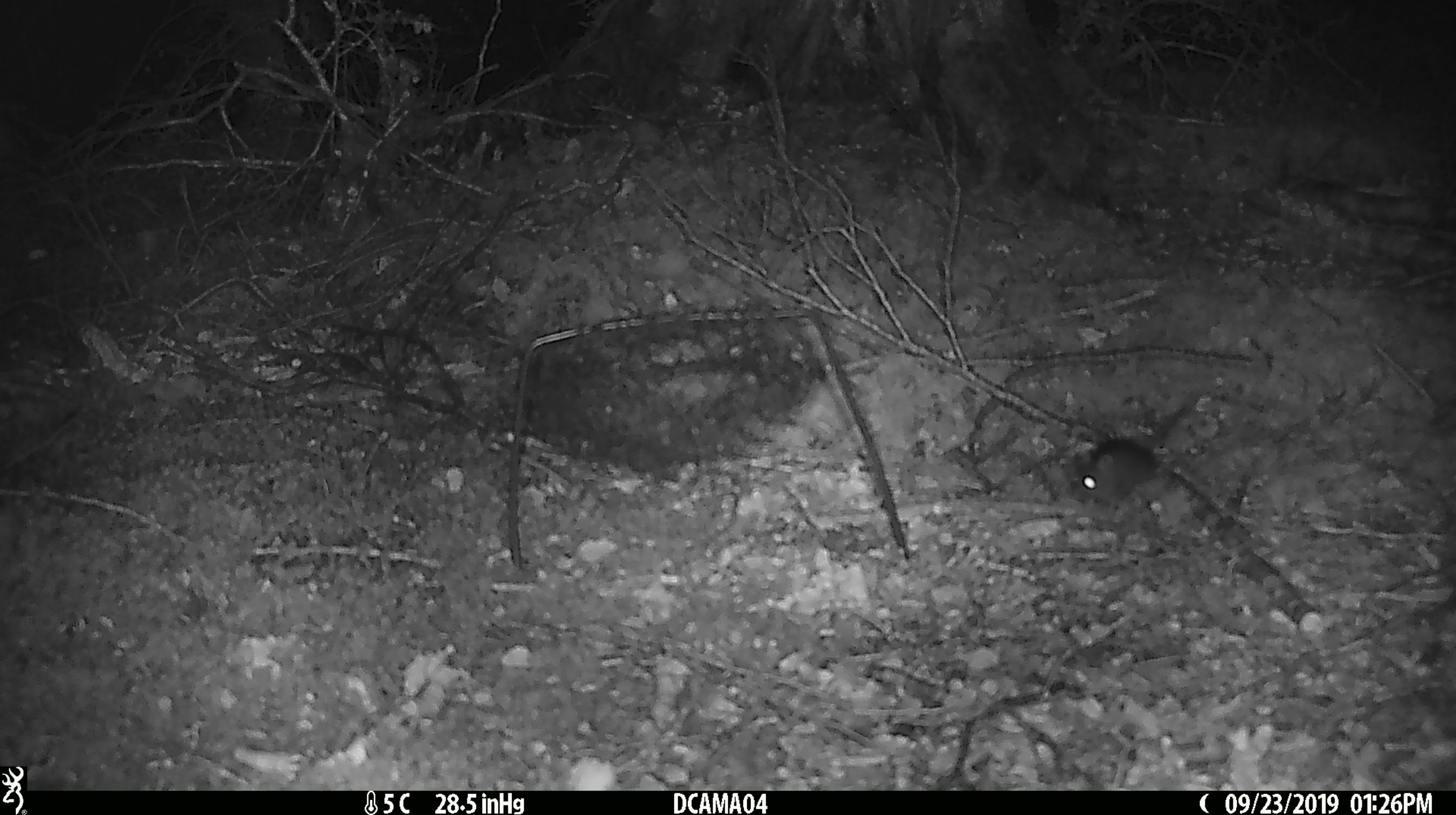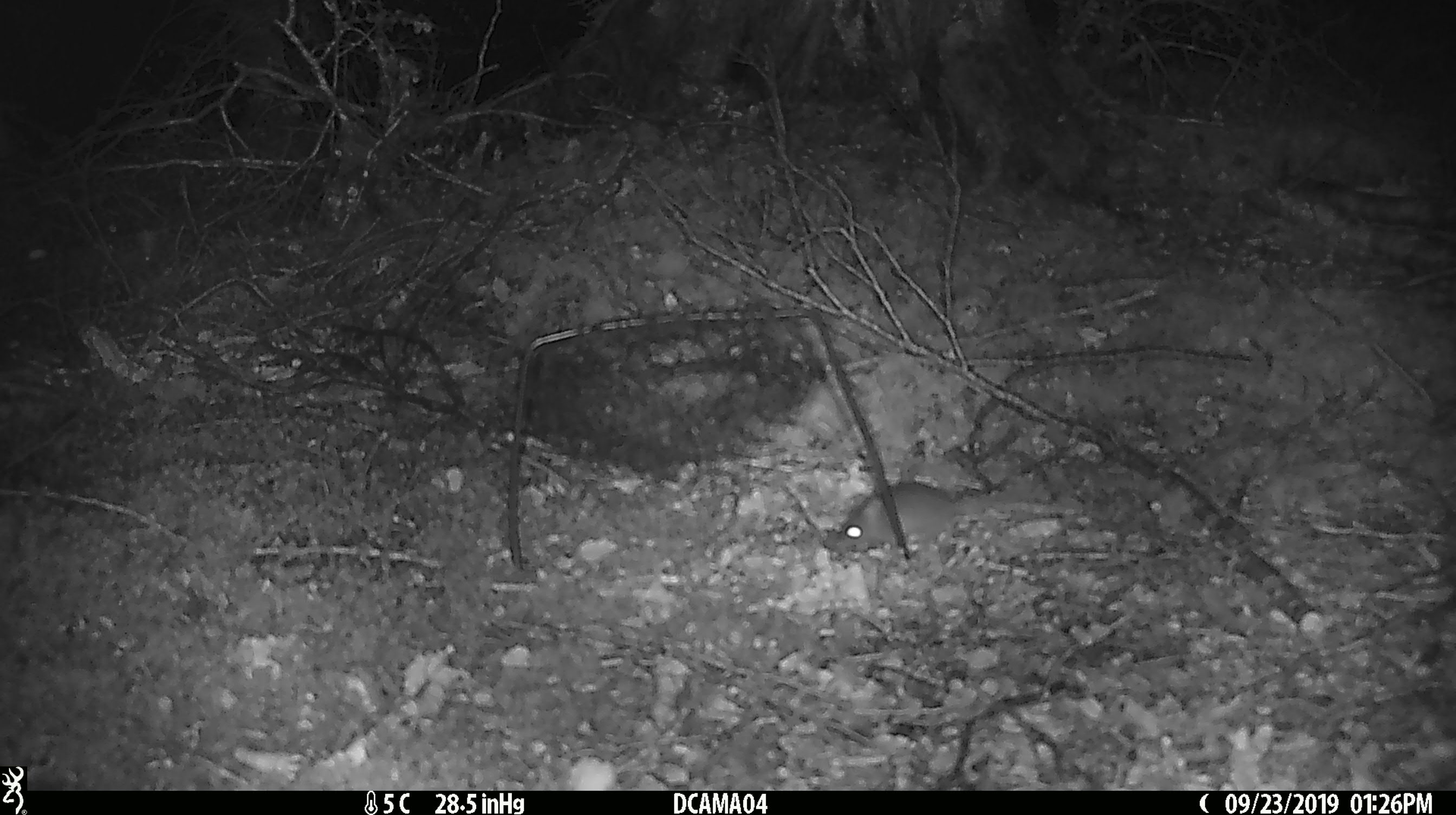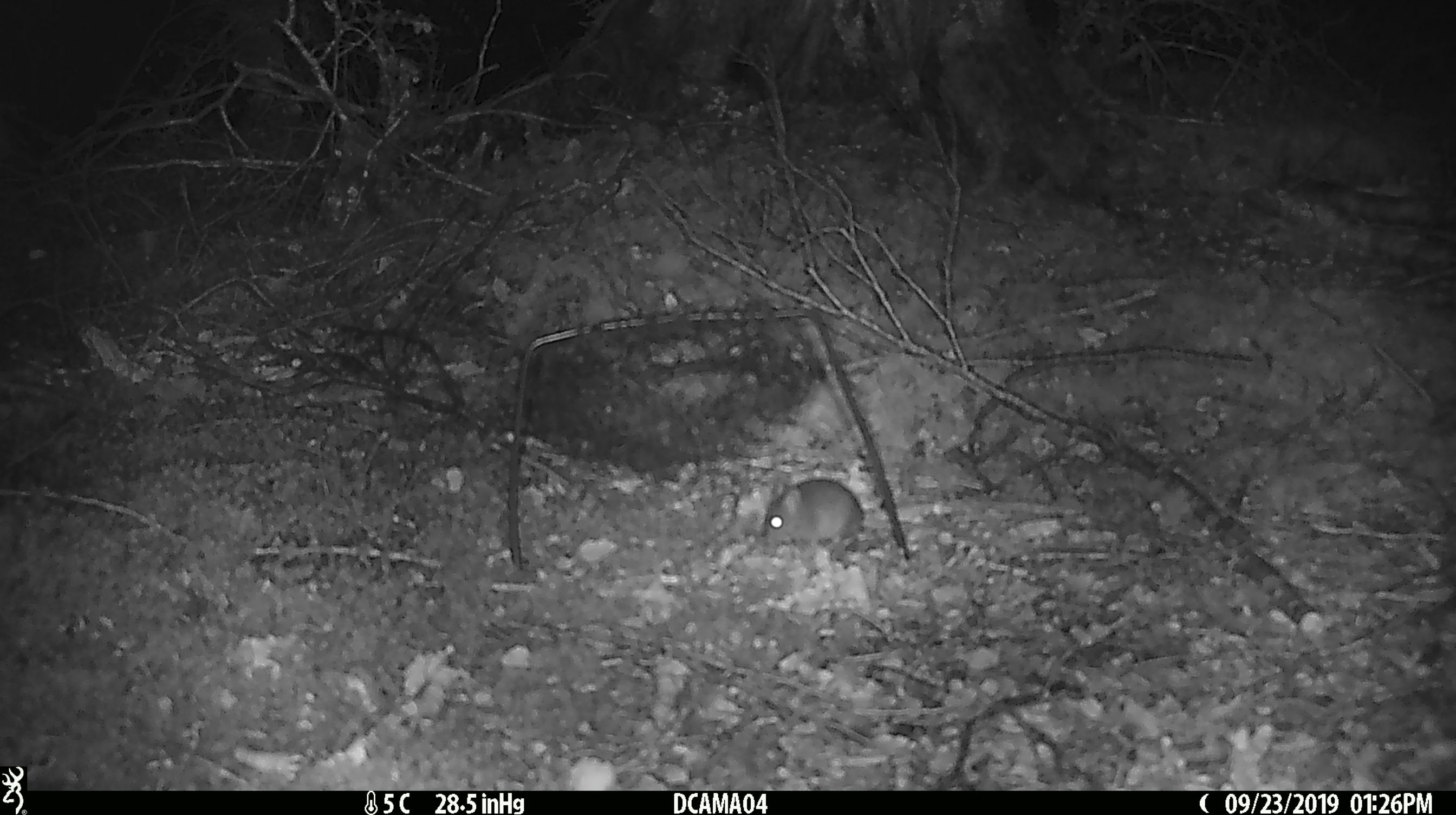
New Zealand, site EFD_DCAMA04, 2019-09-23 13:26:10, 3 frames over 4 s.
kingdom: Animalia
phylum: Chordata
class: Mammalia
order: Rodentia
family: Muridae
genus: Mus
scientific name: Mus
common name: mouse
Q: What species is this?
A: Mouse (Mus).